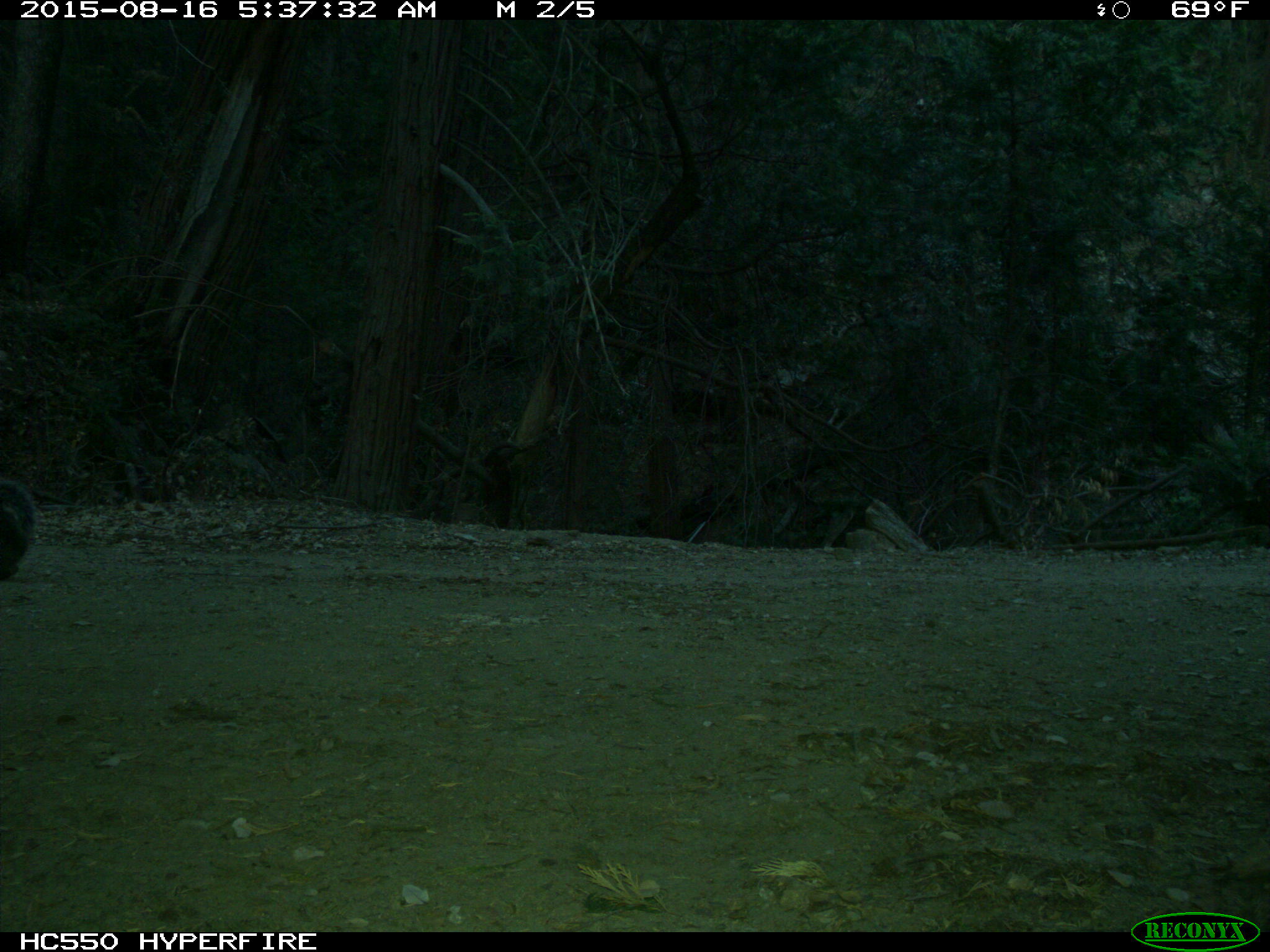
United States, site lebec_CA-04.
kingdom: Animalia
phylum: Chordata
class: Mammalia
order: Rodentia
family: Sciuridae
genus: Sciurus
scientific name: Sciurus carolinensis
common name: eastern gray squirrel